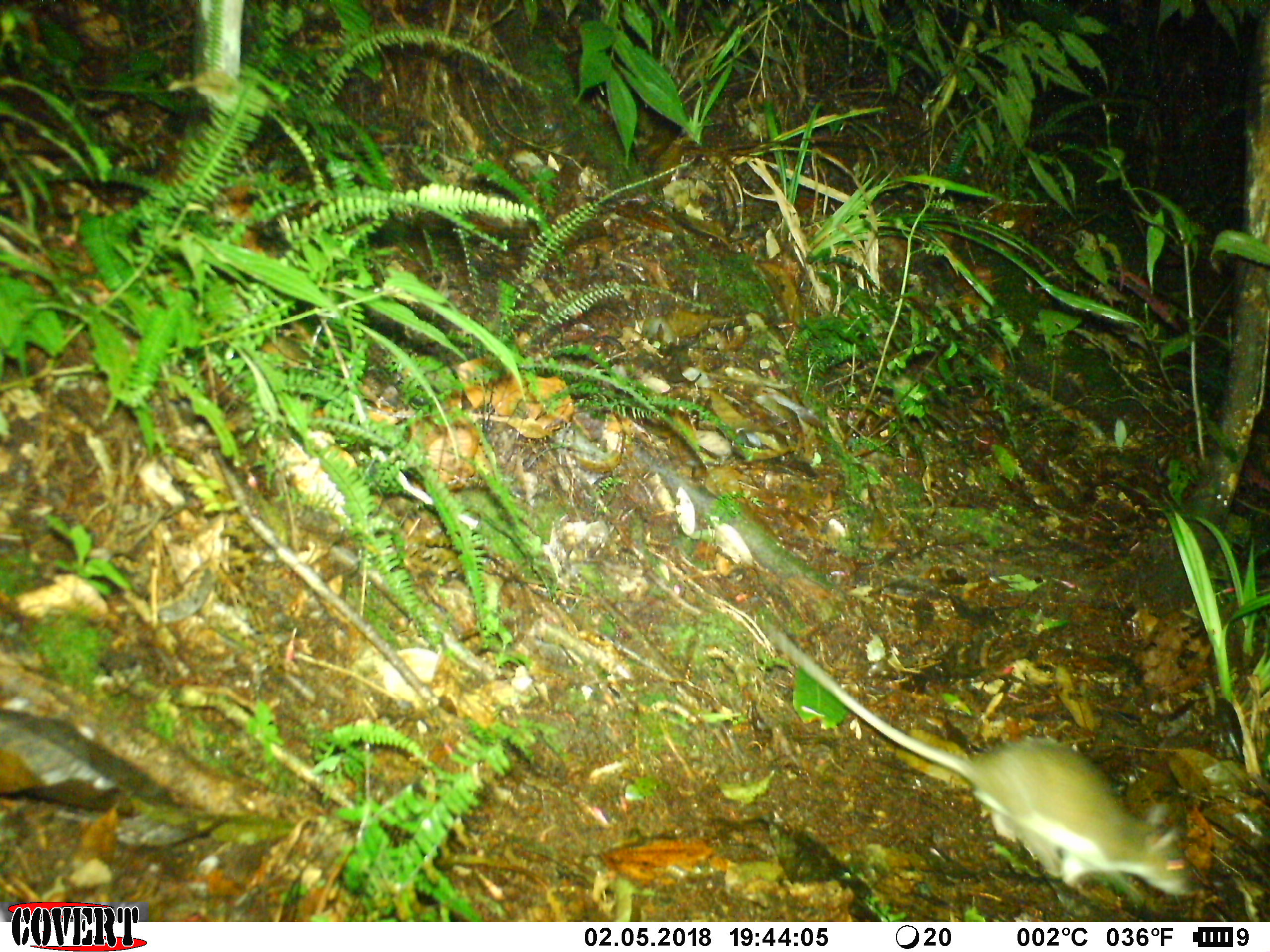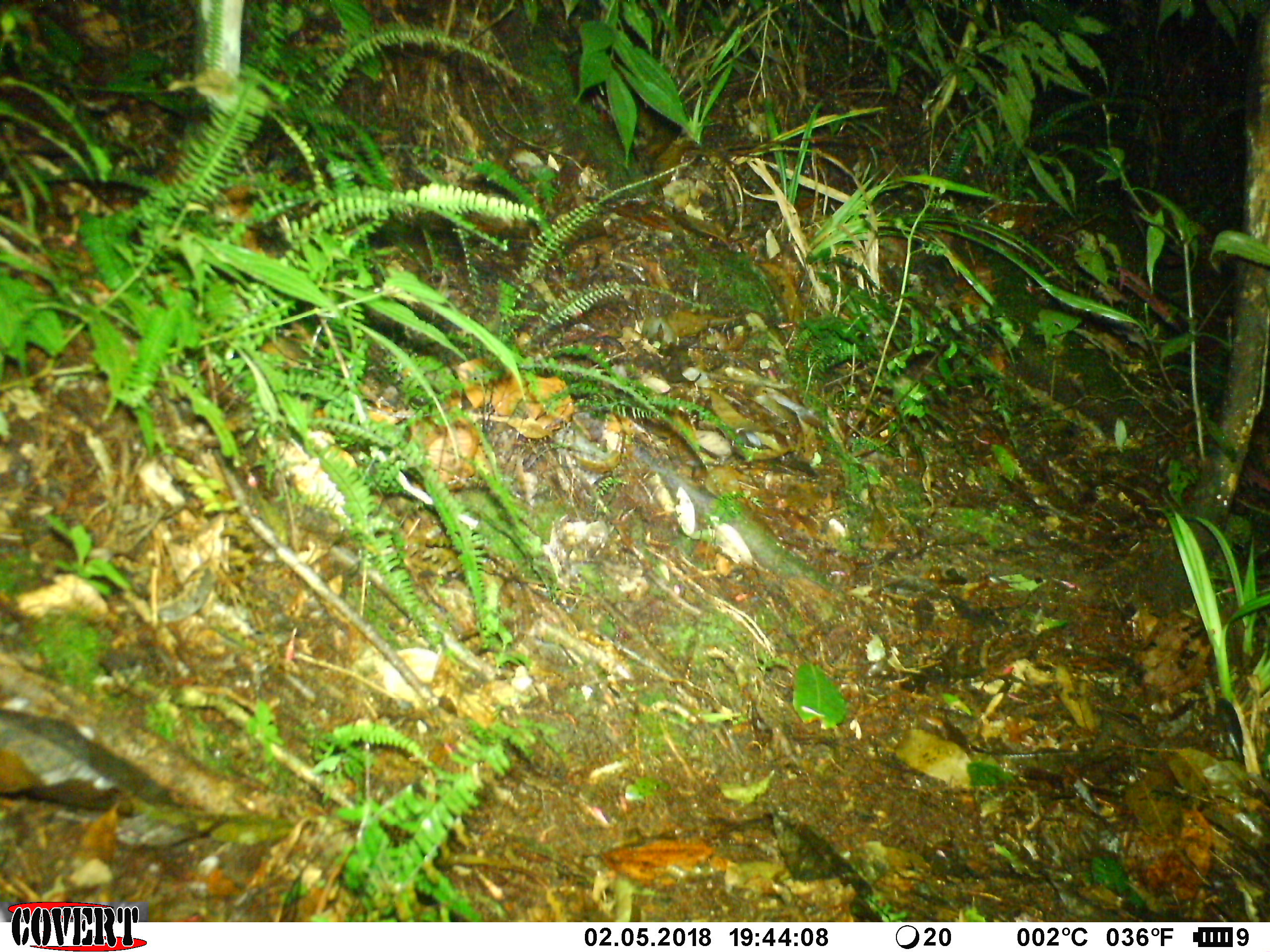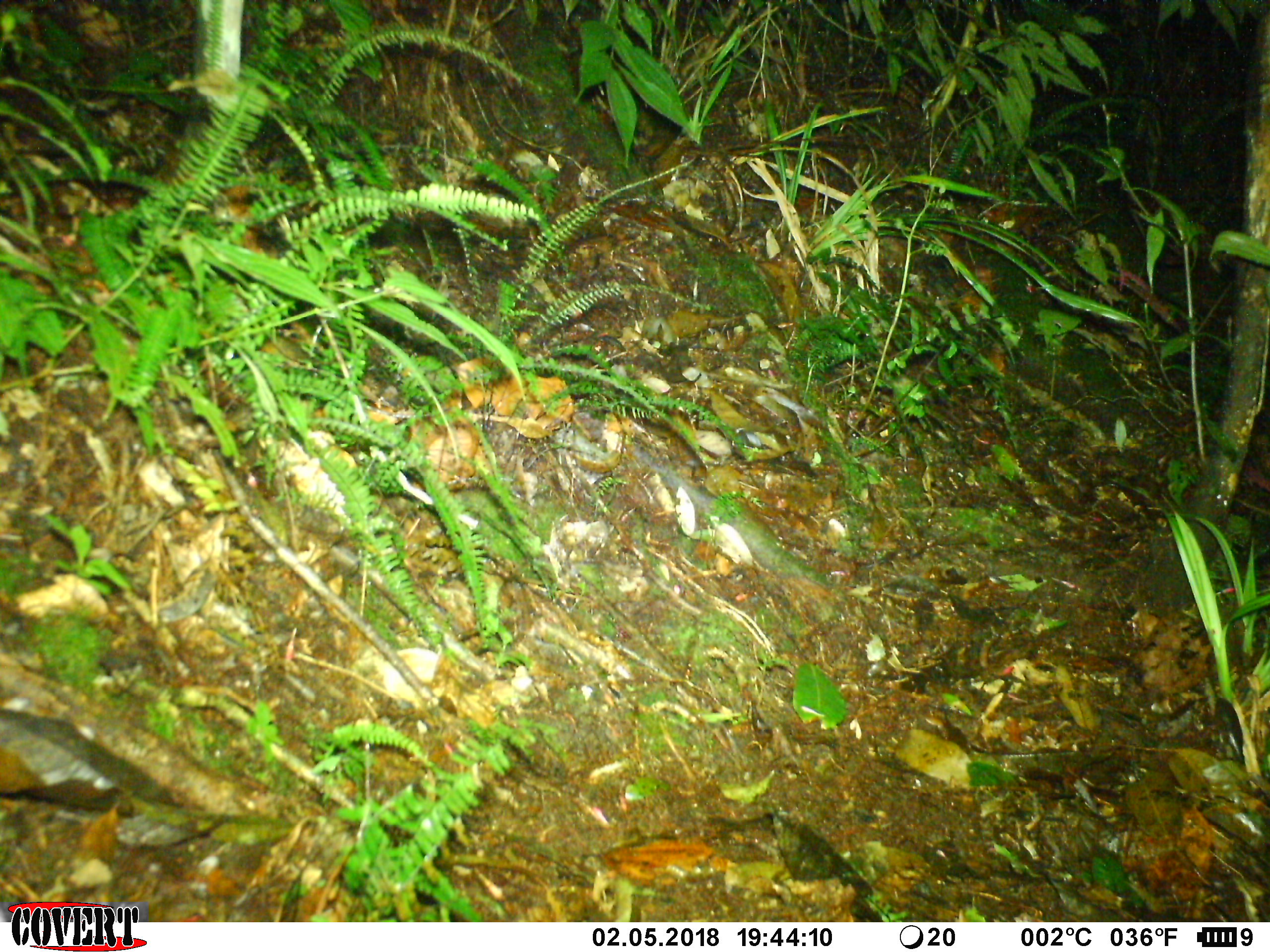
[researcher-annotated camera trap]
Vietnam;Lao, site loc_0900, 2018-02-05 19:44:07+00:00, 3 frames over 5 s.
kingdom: Animalia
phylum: Chordata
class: Mammalia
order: Rodentia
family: Muridae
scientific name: Muridae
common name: old-world mice and rats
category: unidentified murid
Unidentified murid (old-world mice and rats) (Muridae). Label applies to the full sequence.